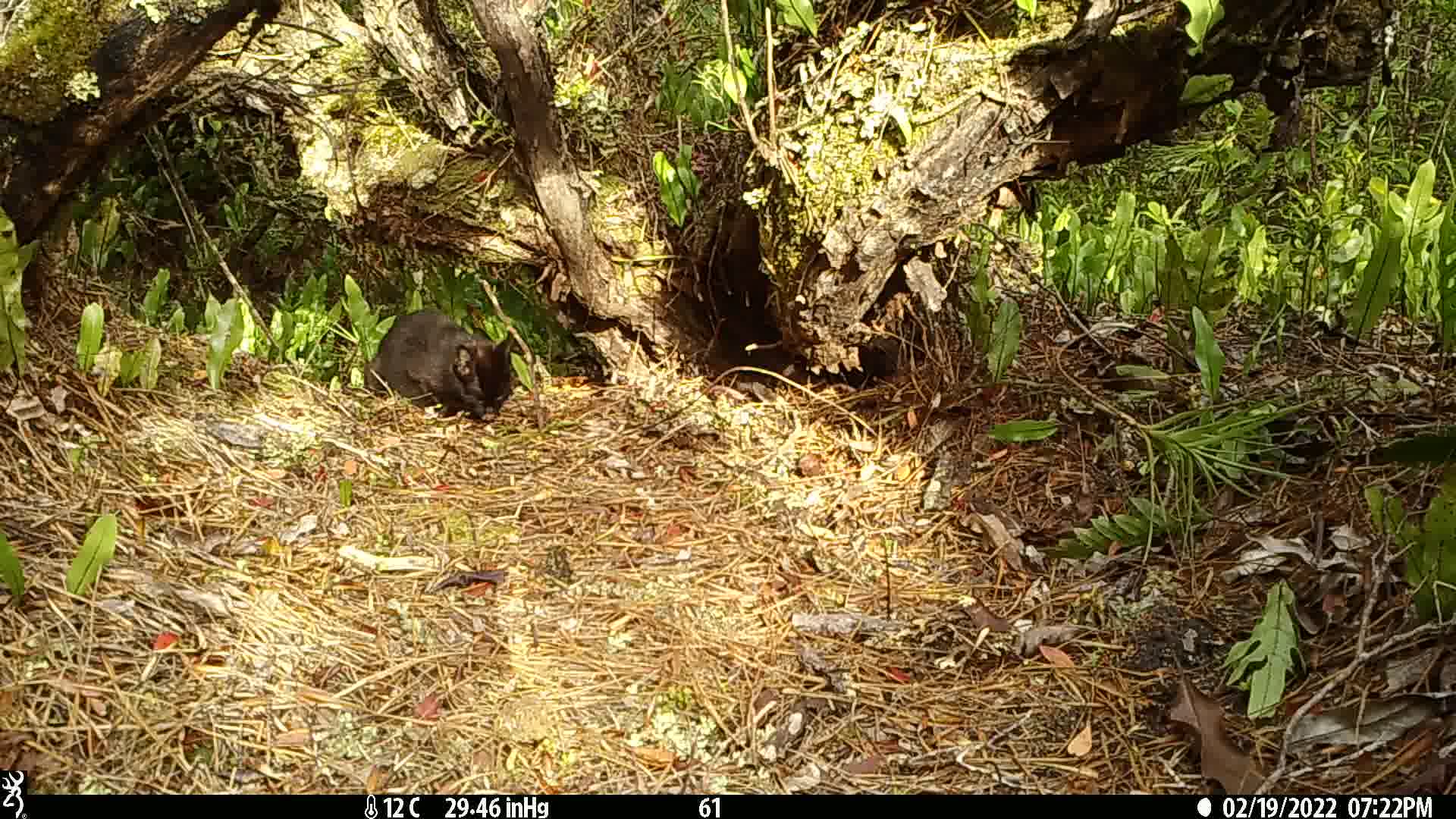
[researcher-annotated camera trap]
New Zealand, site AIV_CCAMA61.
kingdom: Animalia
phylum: Chordata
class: Mammalia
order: Carnivora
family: Felidae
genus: Felis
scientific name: Felis catus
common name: domestic cat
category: cat